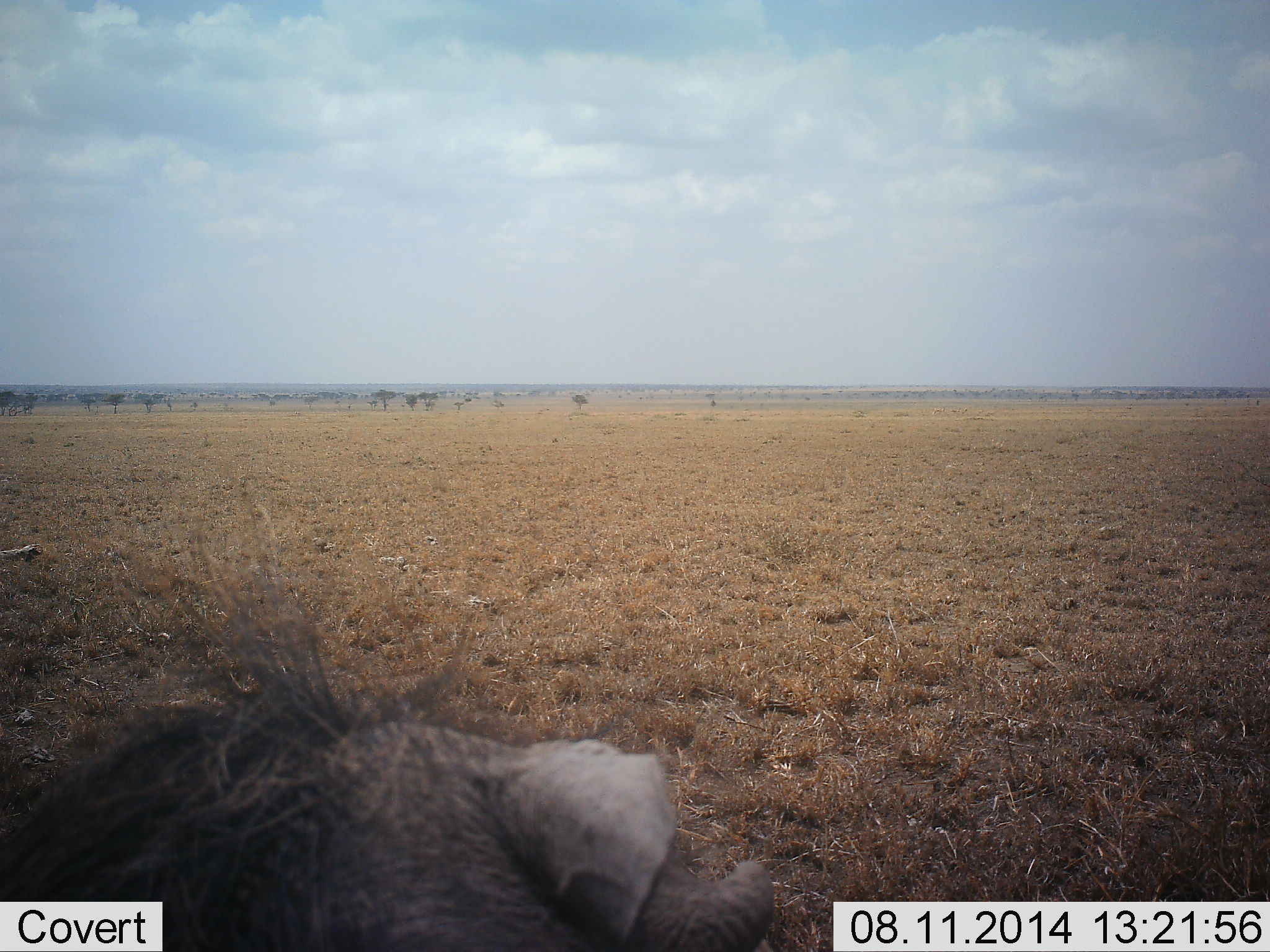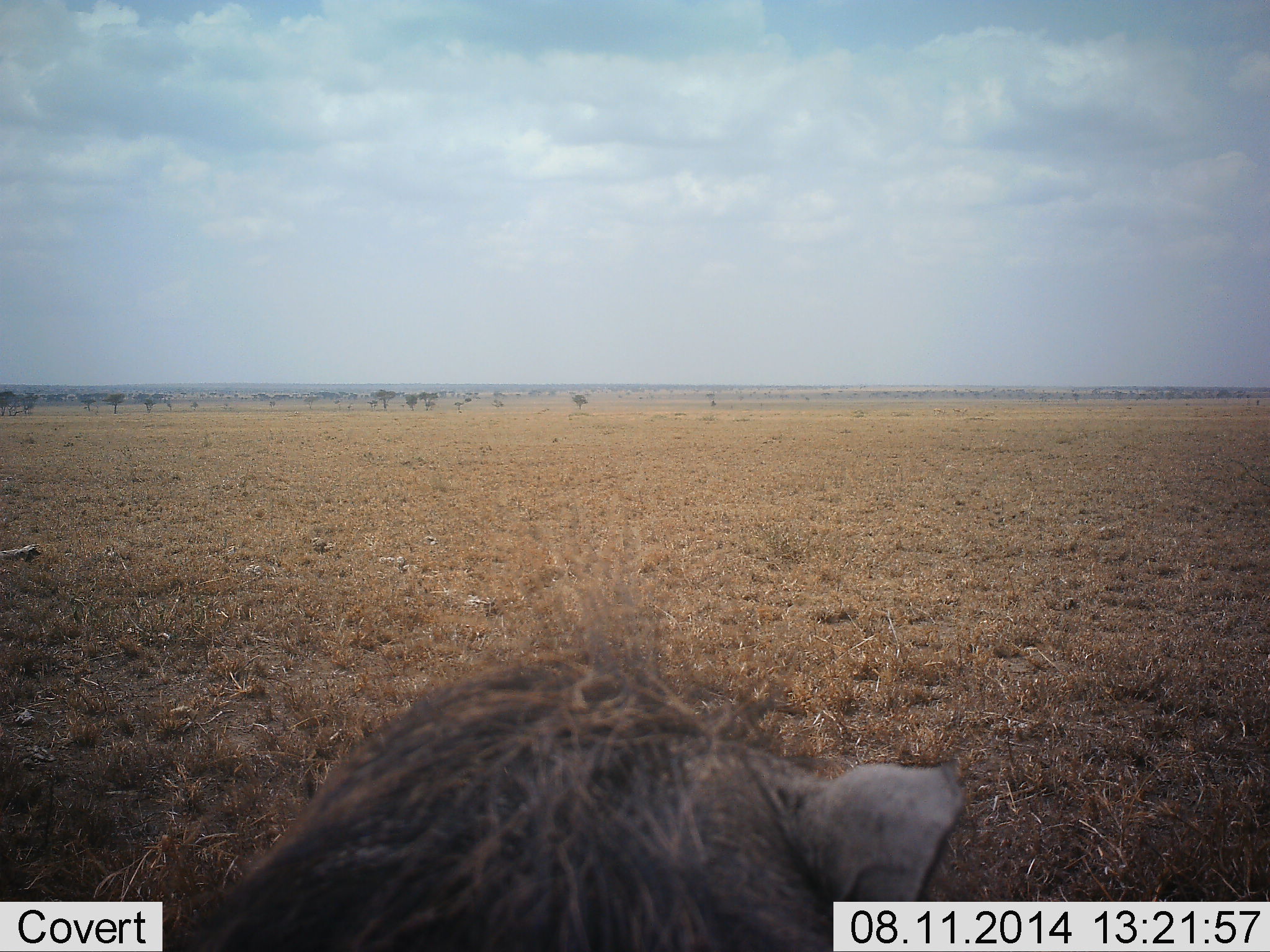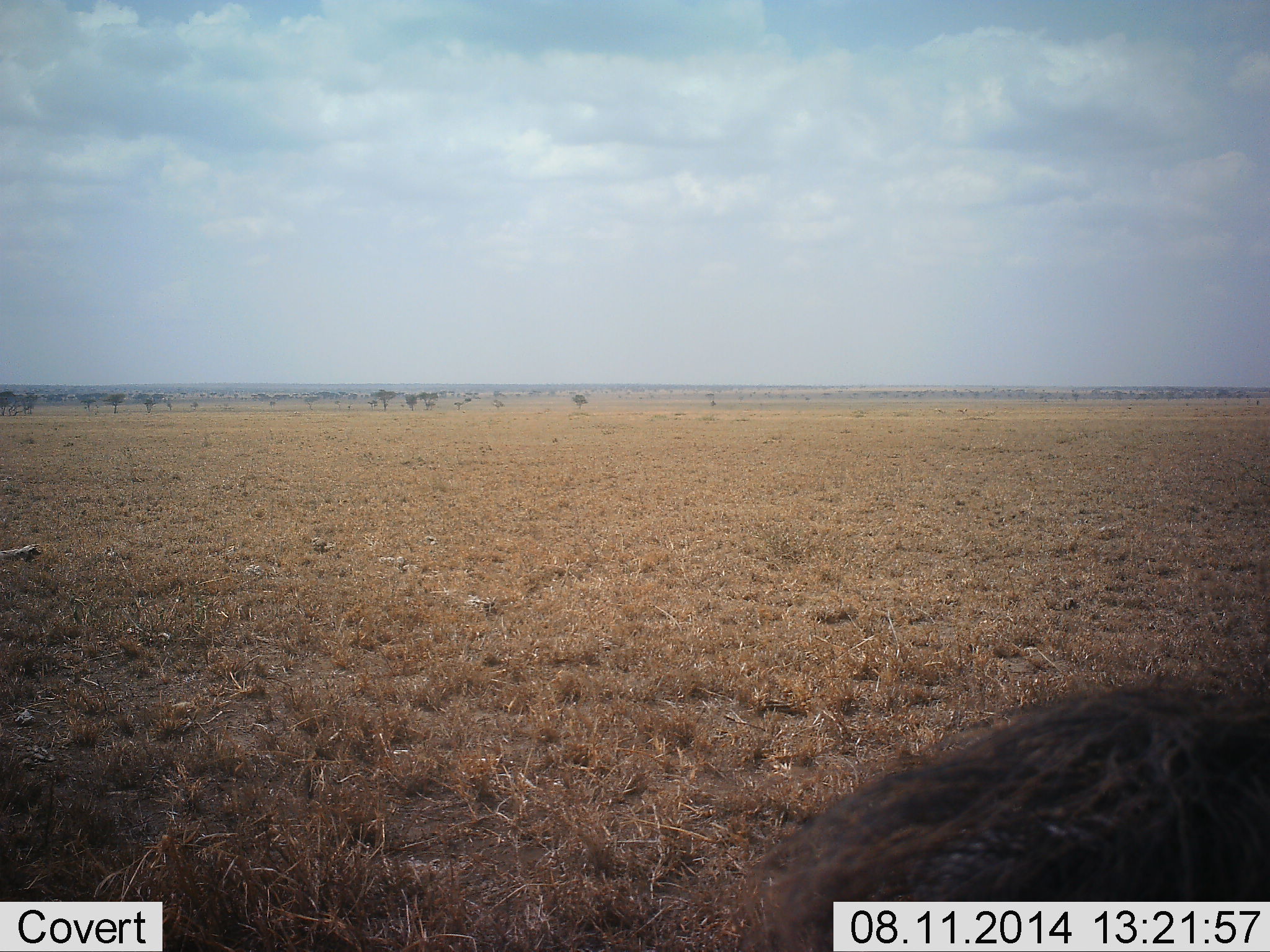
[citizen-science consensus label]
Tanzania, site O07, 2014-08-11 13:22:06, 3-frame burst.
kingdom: Animalia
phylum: Chordata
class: Mammalia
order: Artiodactyla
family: Suidae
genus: Phacochoerus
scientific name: Phacochoerus africanus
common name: warthog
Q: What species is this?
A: Warthog (Phacochoerus africanus).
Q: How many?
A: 1.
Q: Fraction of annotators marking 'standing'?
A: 30%.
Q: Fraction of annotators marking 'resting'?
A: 10%.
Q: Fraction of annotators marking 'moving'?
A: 60%.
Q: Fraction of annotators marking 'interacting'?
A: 10%.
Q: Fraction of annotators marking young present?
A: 0%.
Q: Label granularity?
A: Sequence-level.